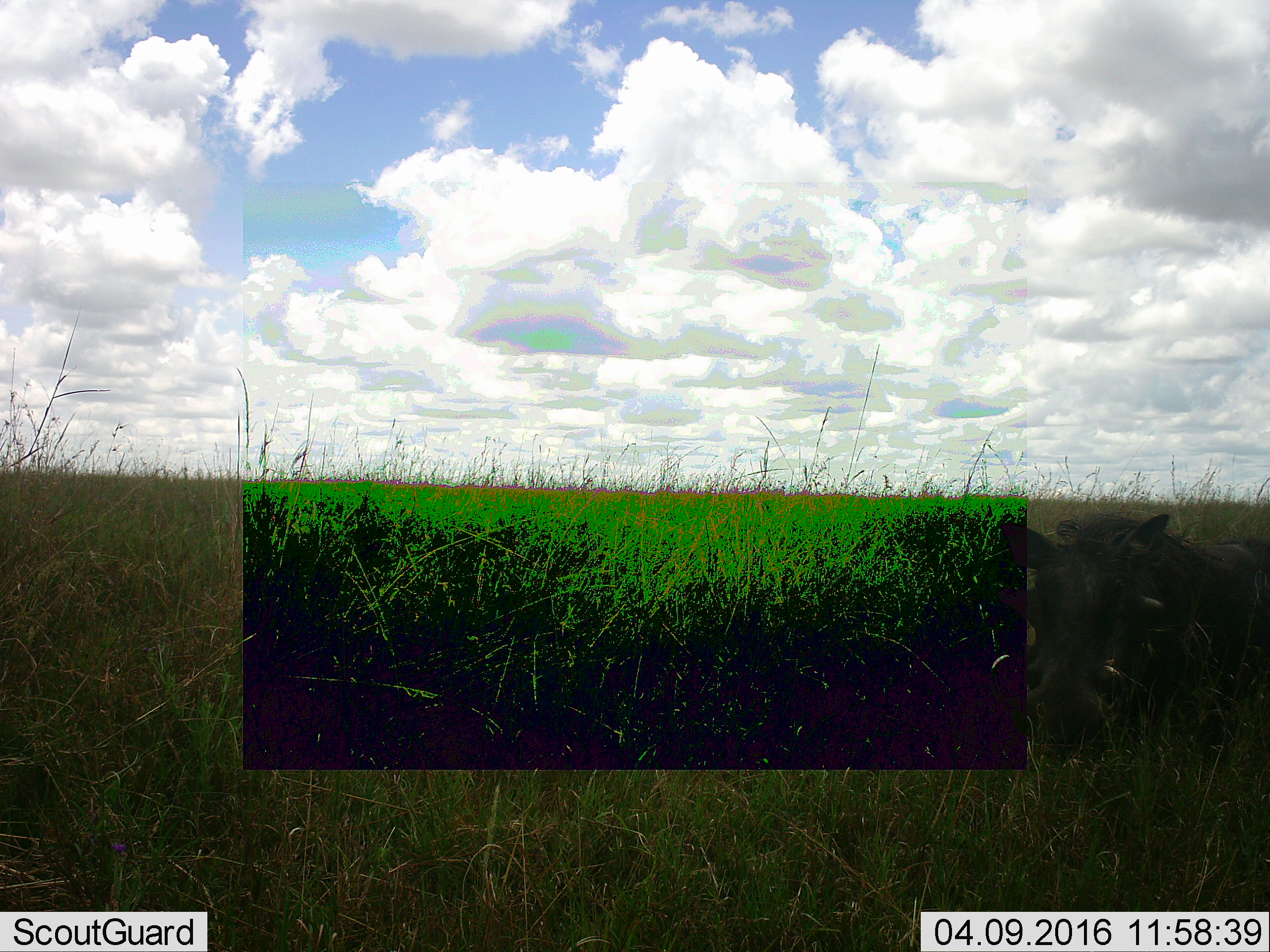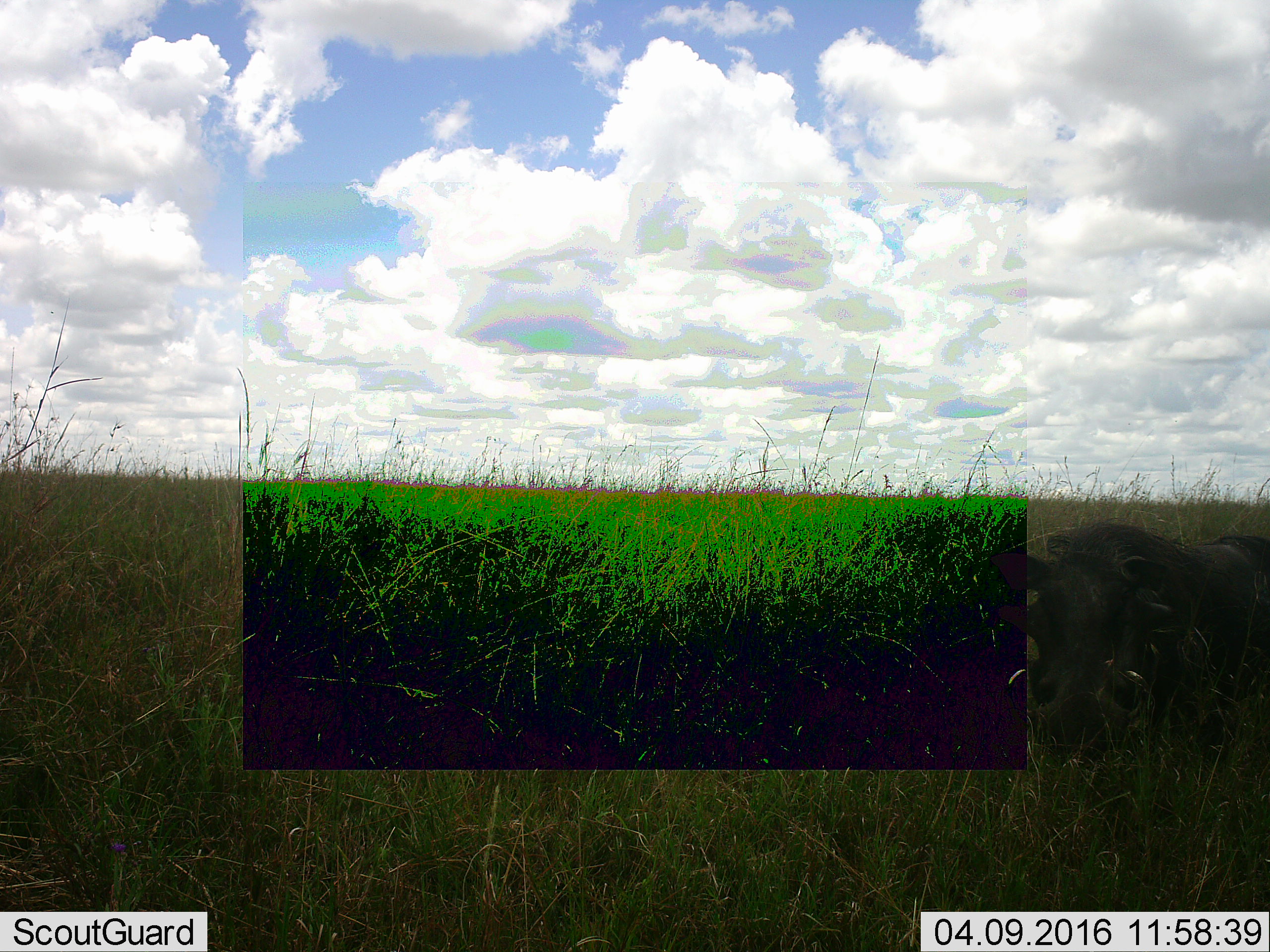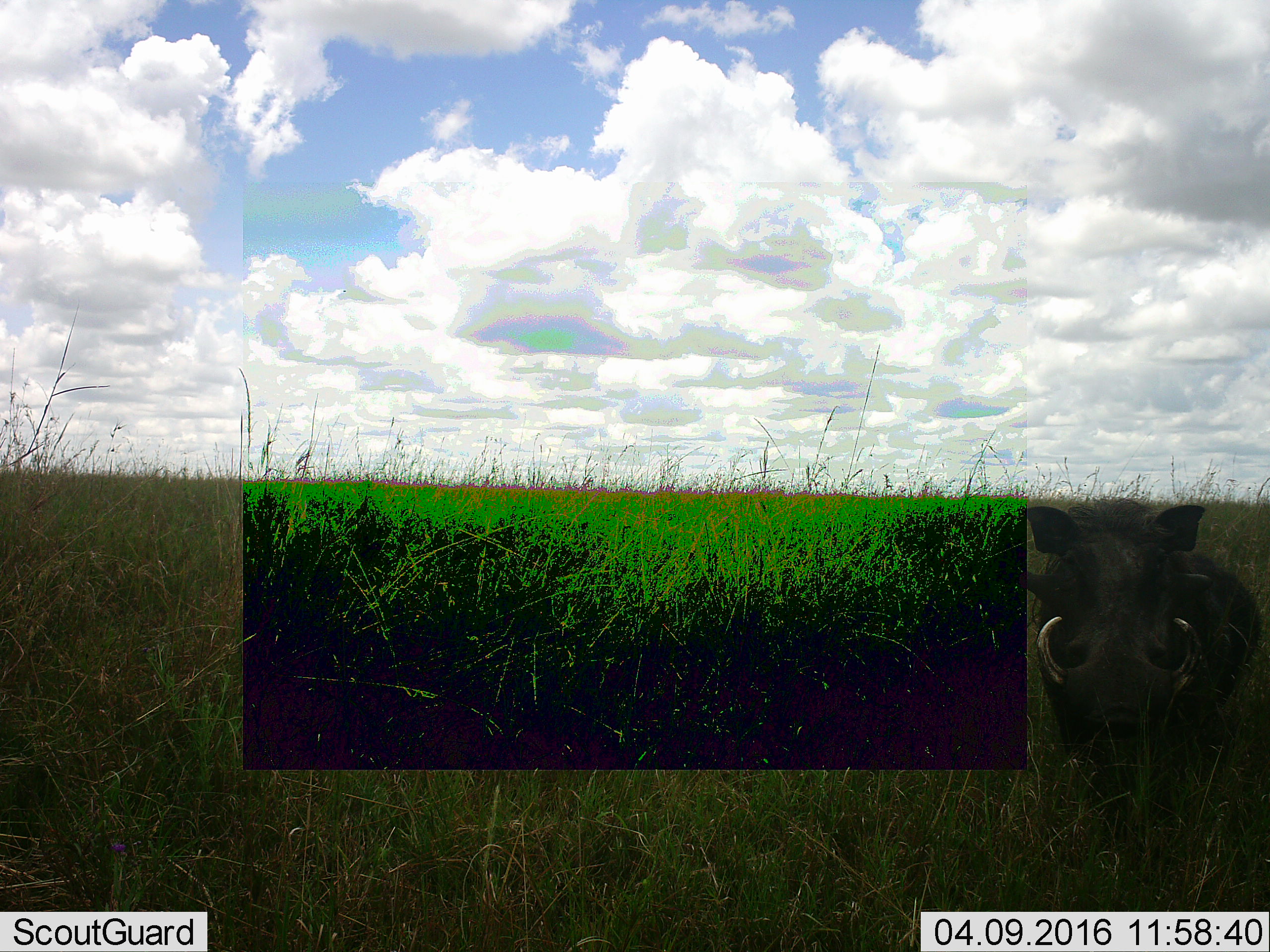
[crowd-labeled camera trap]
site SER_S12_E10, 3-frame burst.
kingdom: Animalia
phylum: Chordata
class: Mammalia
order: Artiodactyla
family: Suidae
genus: Phacochoerus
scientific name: Phacochoerus africanus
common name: warthog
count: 1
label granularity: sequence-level